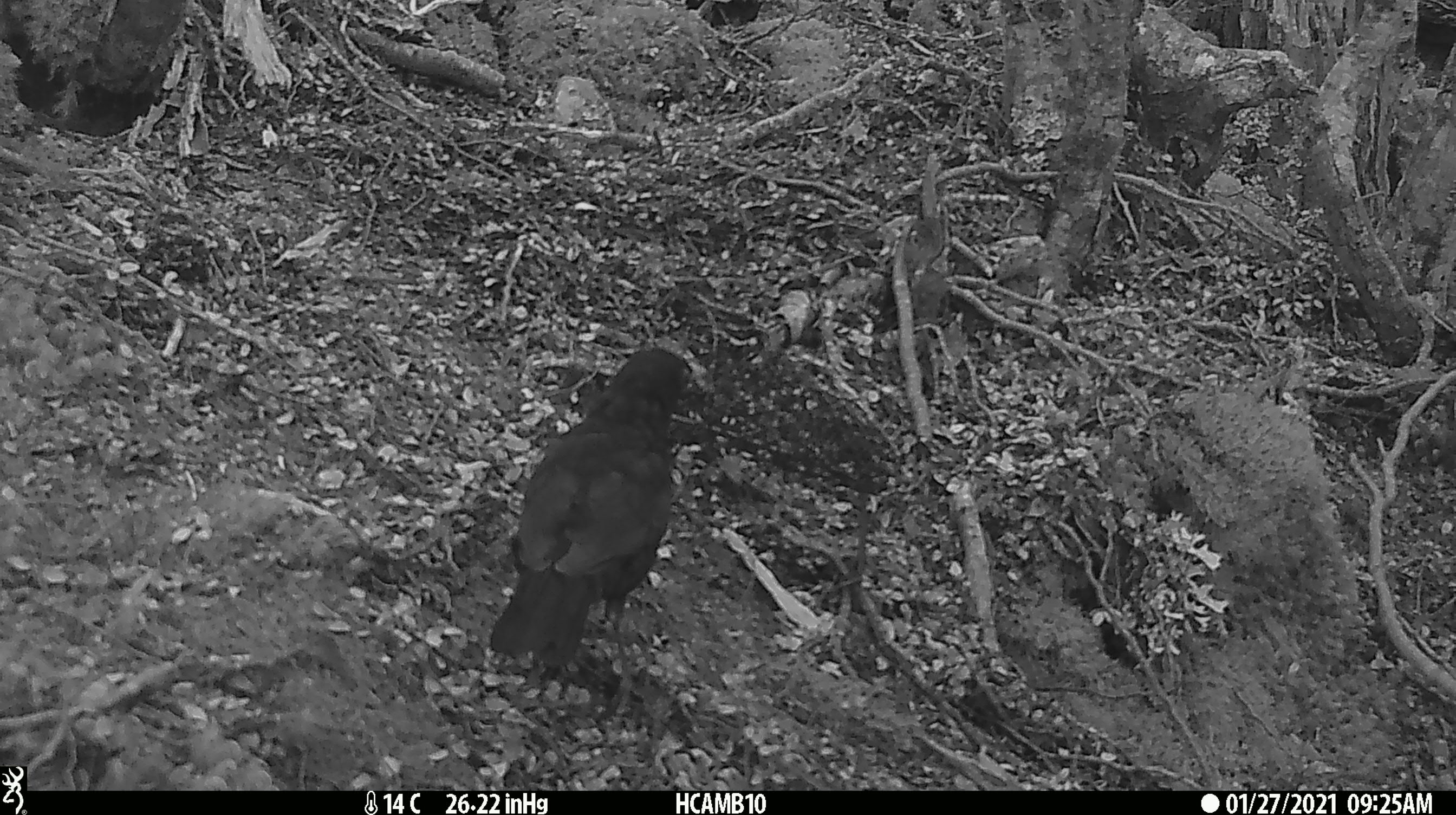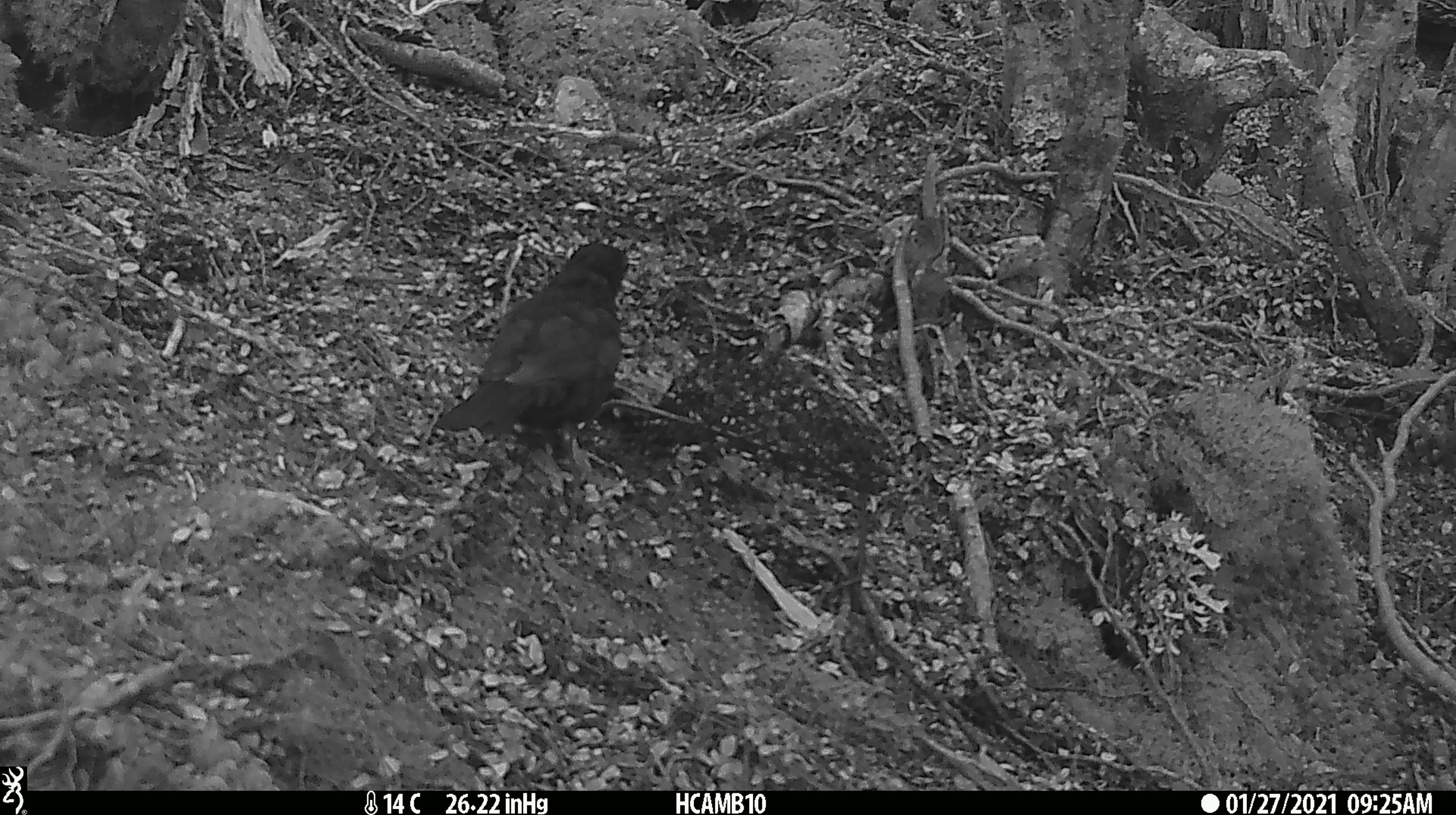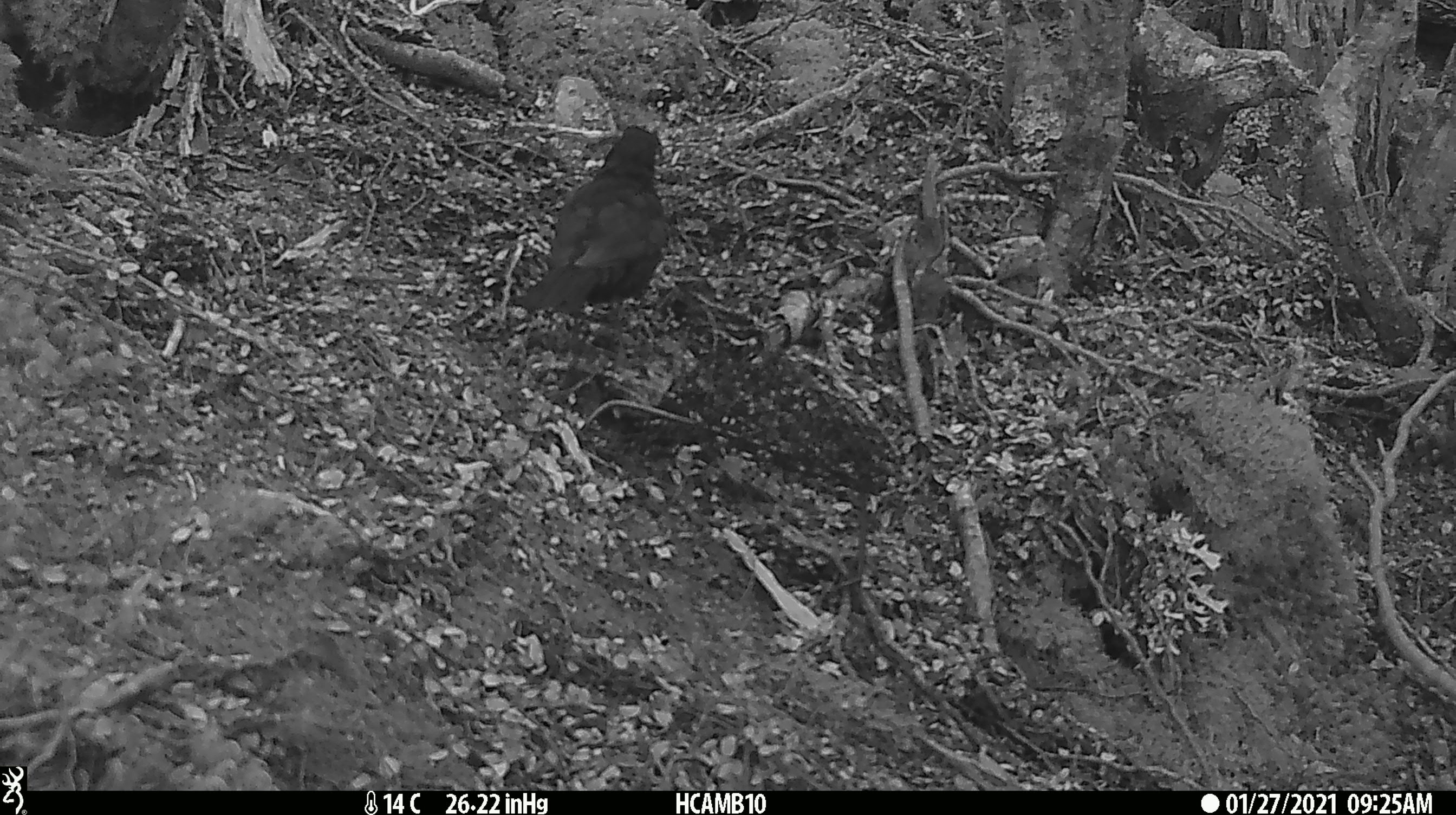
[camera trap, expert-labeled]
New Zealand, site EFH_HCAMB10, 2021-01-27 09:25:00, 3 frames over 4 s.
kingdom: Animalia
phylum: Chordata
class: Aves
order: Passeriformes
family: Turdidae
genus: Turdus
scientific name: Turdus merula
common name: eurasian blackbird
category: blackbird